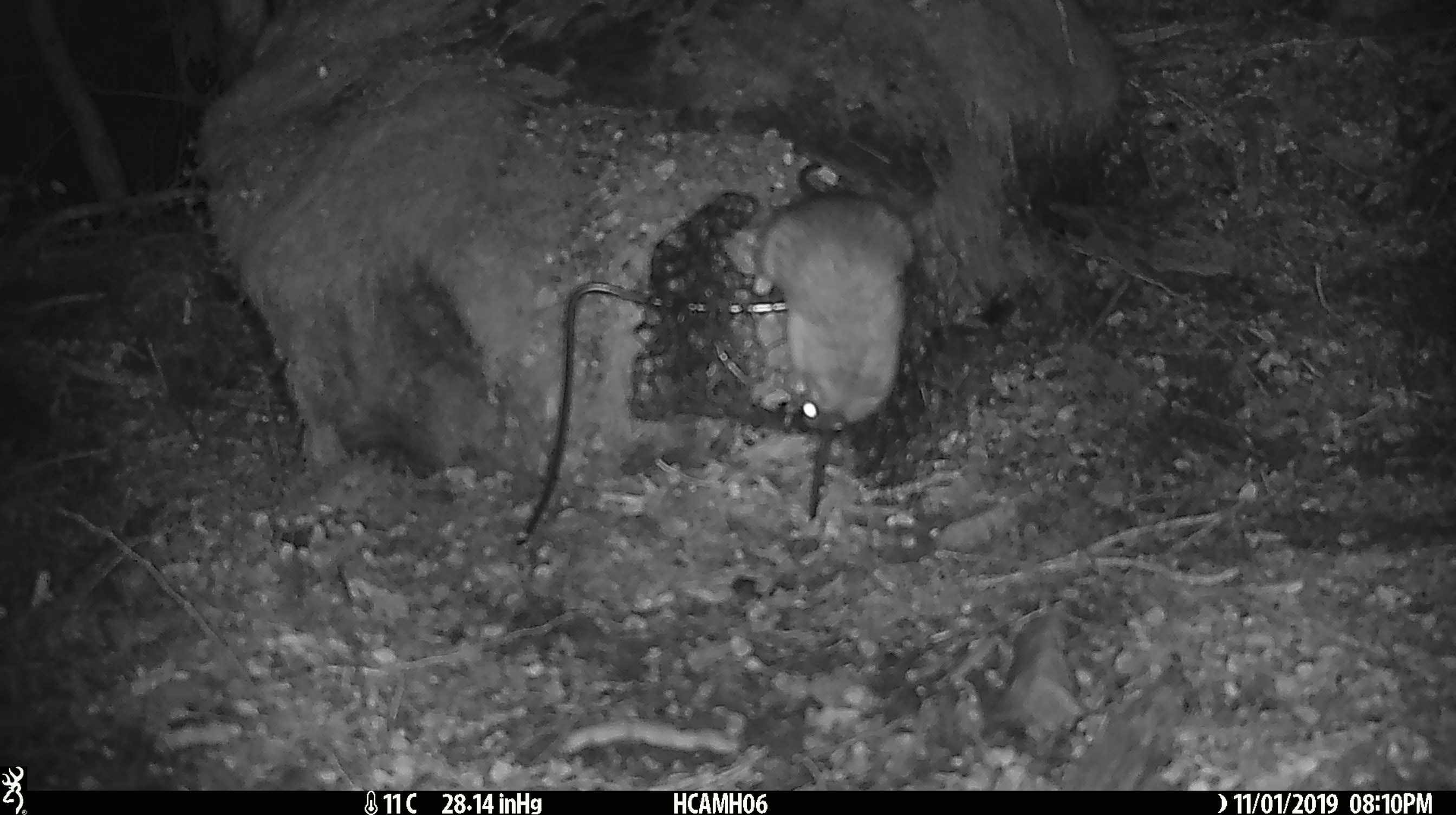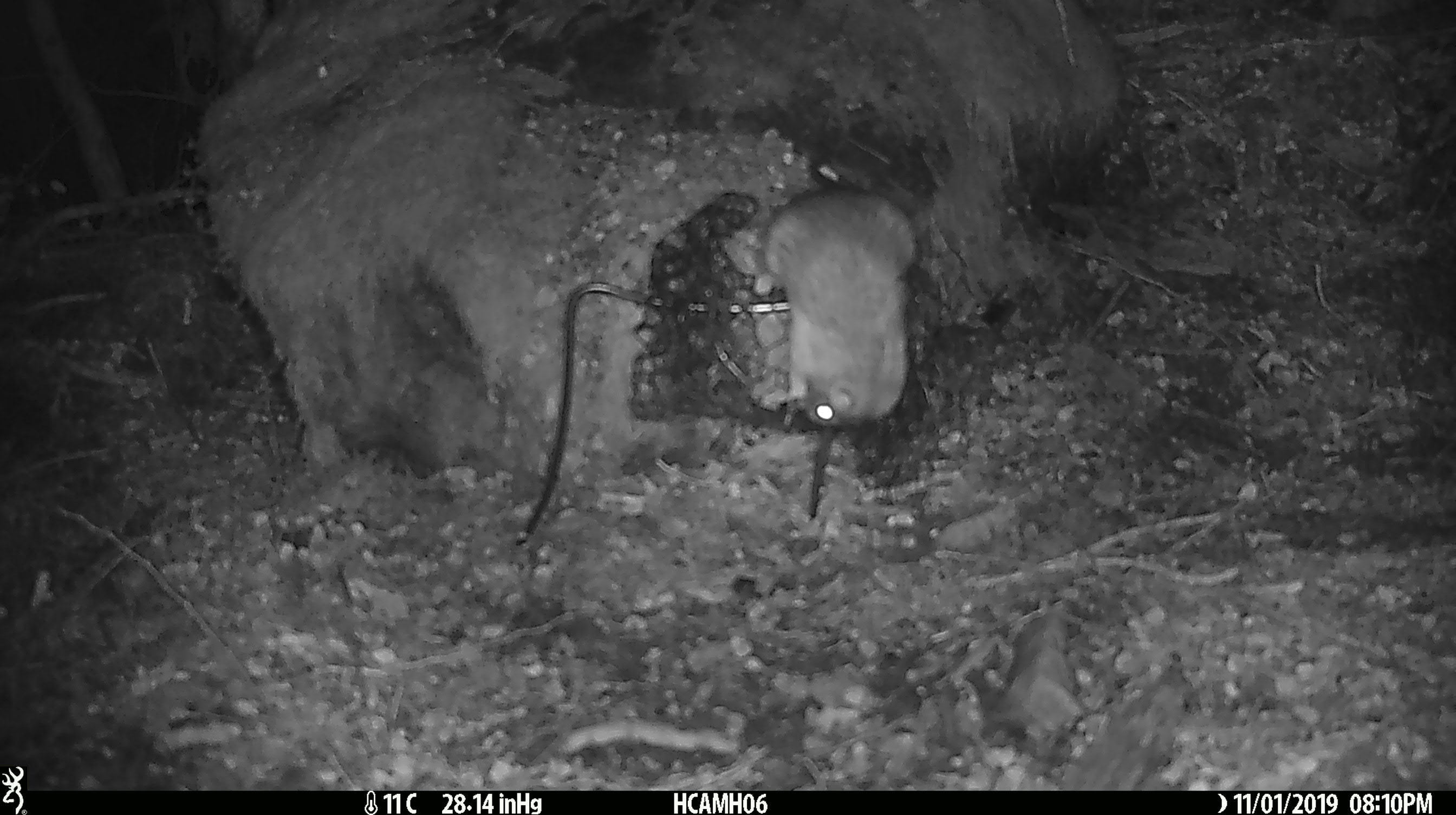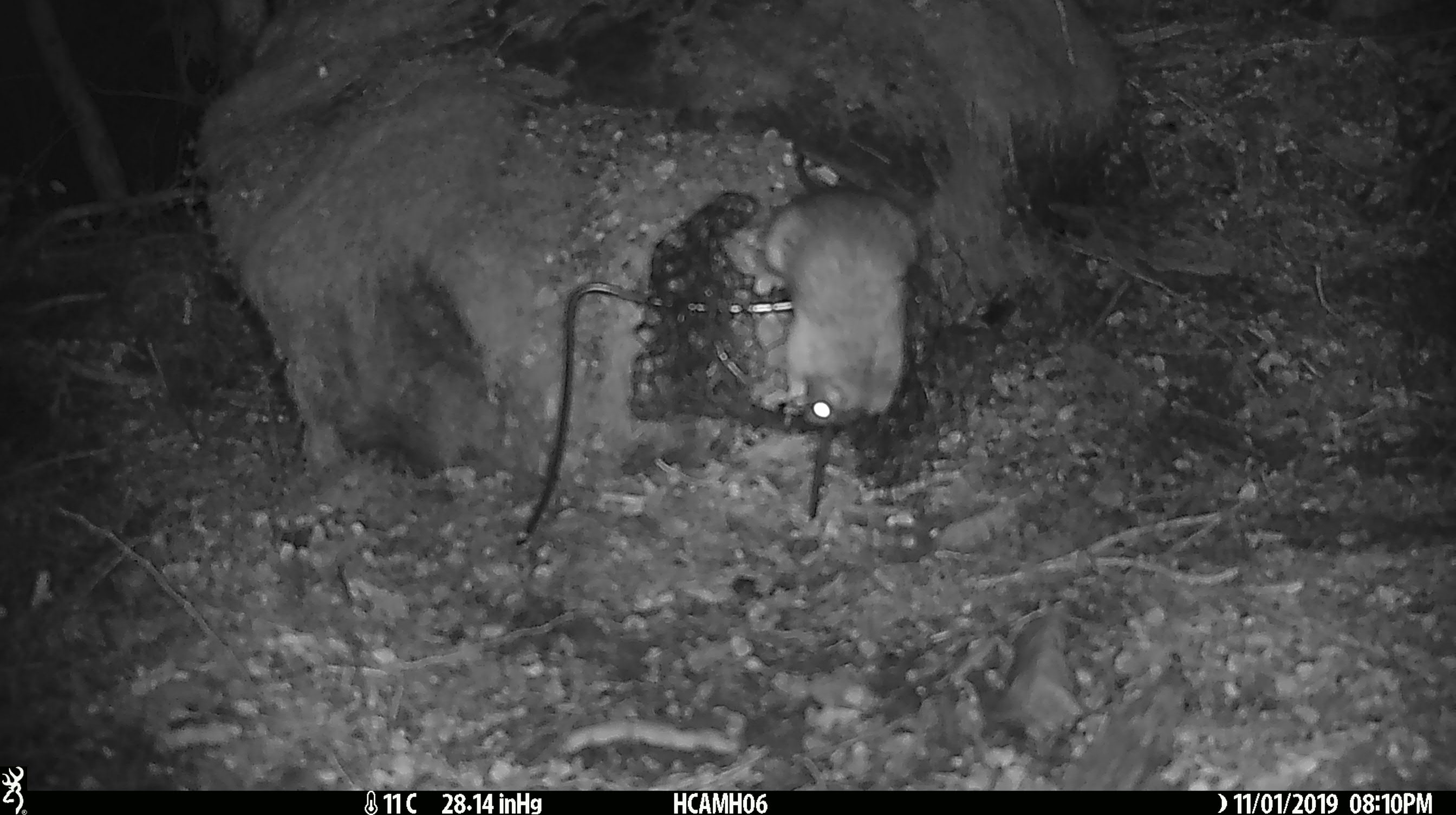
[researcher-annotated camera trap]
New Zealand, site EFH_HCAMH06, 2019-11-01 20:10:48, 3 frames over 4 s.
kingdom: Animalia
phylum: Chordata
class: Mammalia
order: Rodentia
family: Muridae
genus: Rattus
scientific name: Rattus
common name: rat